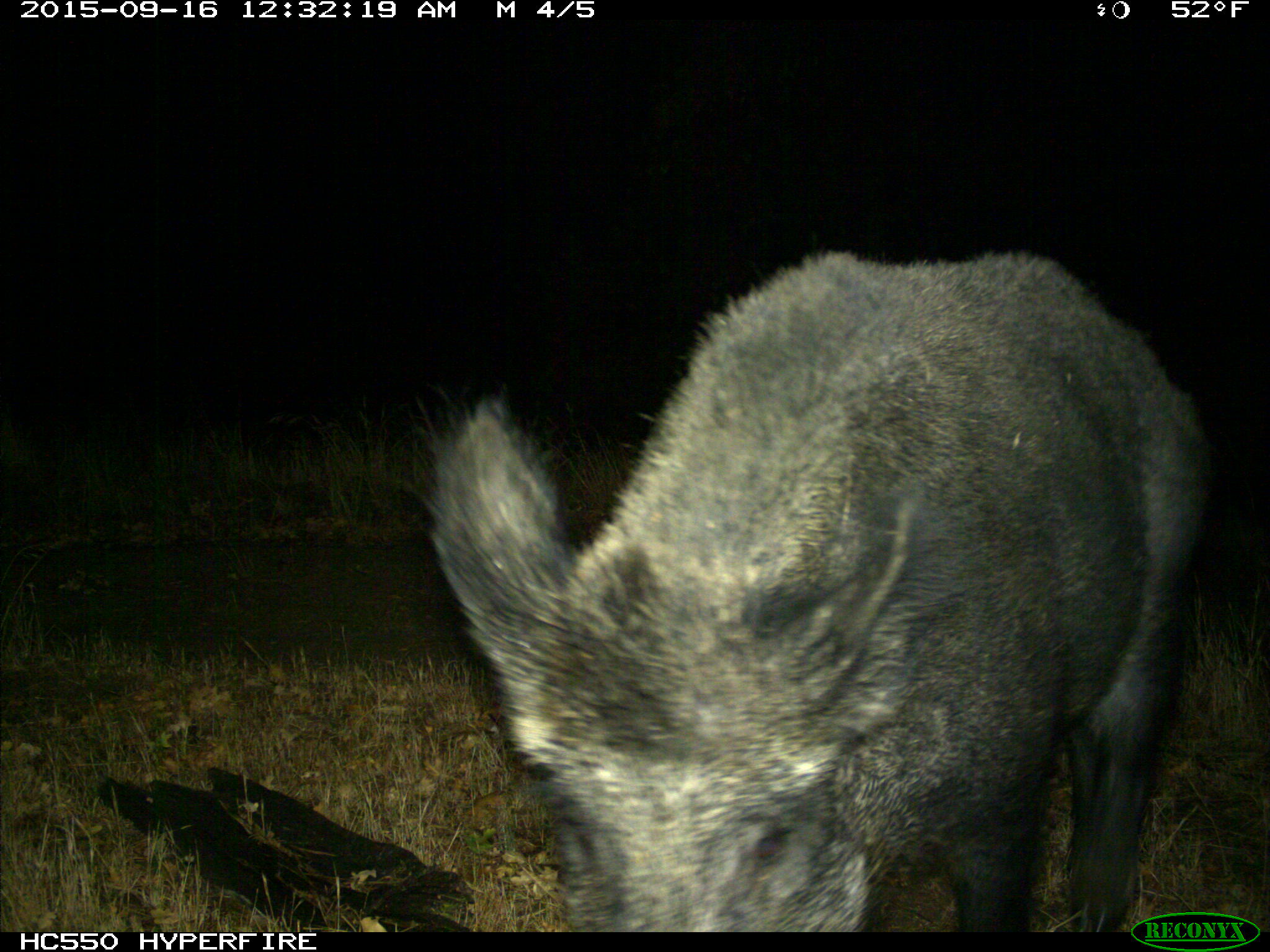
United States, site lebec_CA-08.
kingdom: Animalia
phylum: Chordata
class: Mammalia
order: Artiodactyla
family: Suidae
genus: Sus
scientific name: Sus scrofa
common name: wild boar